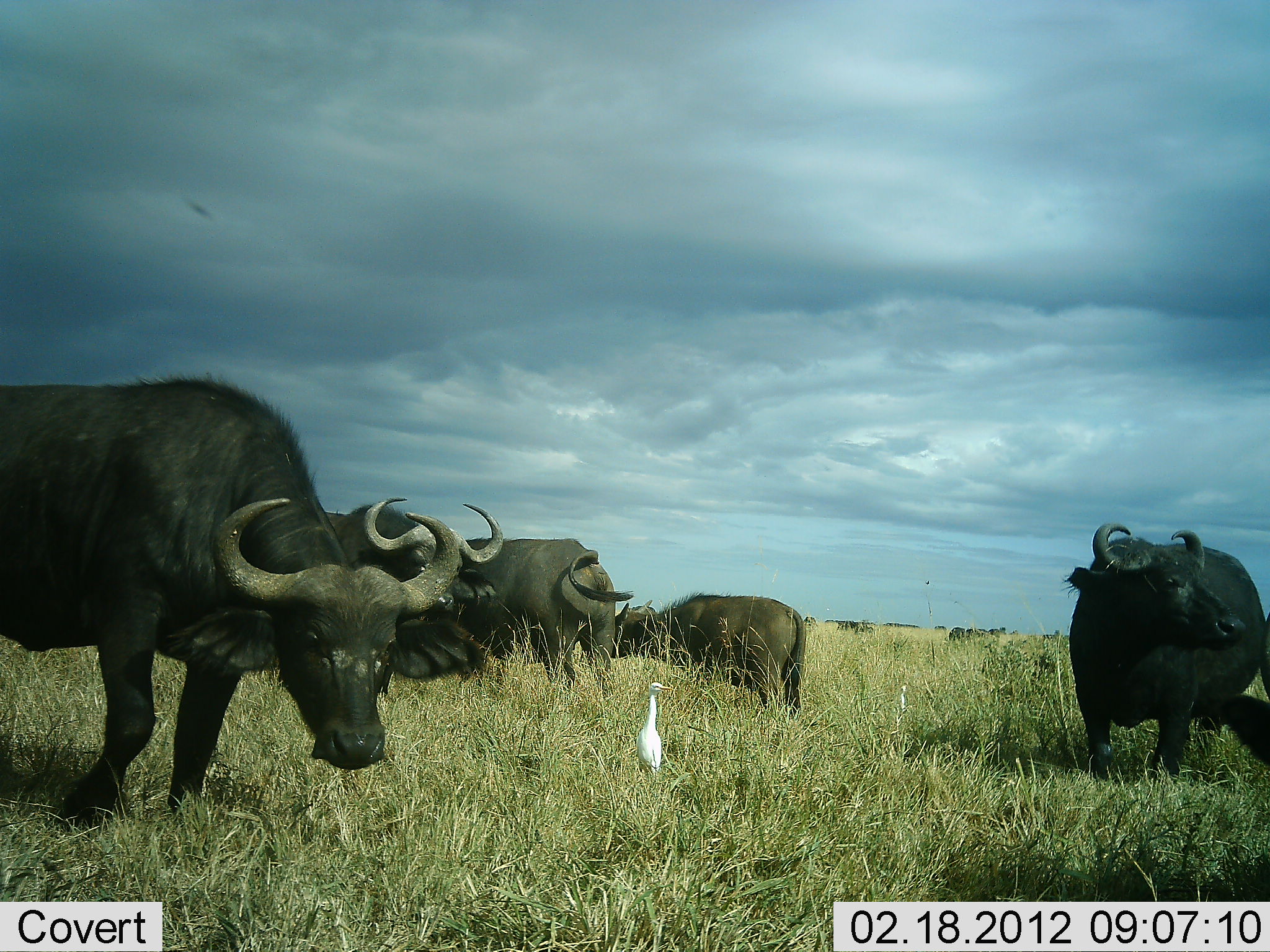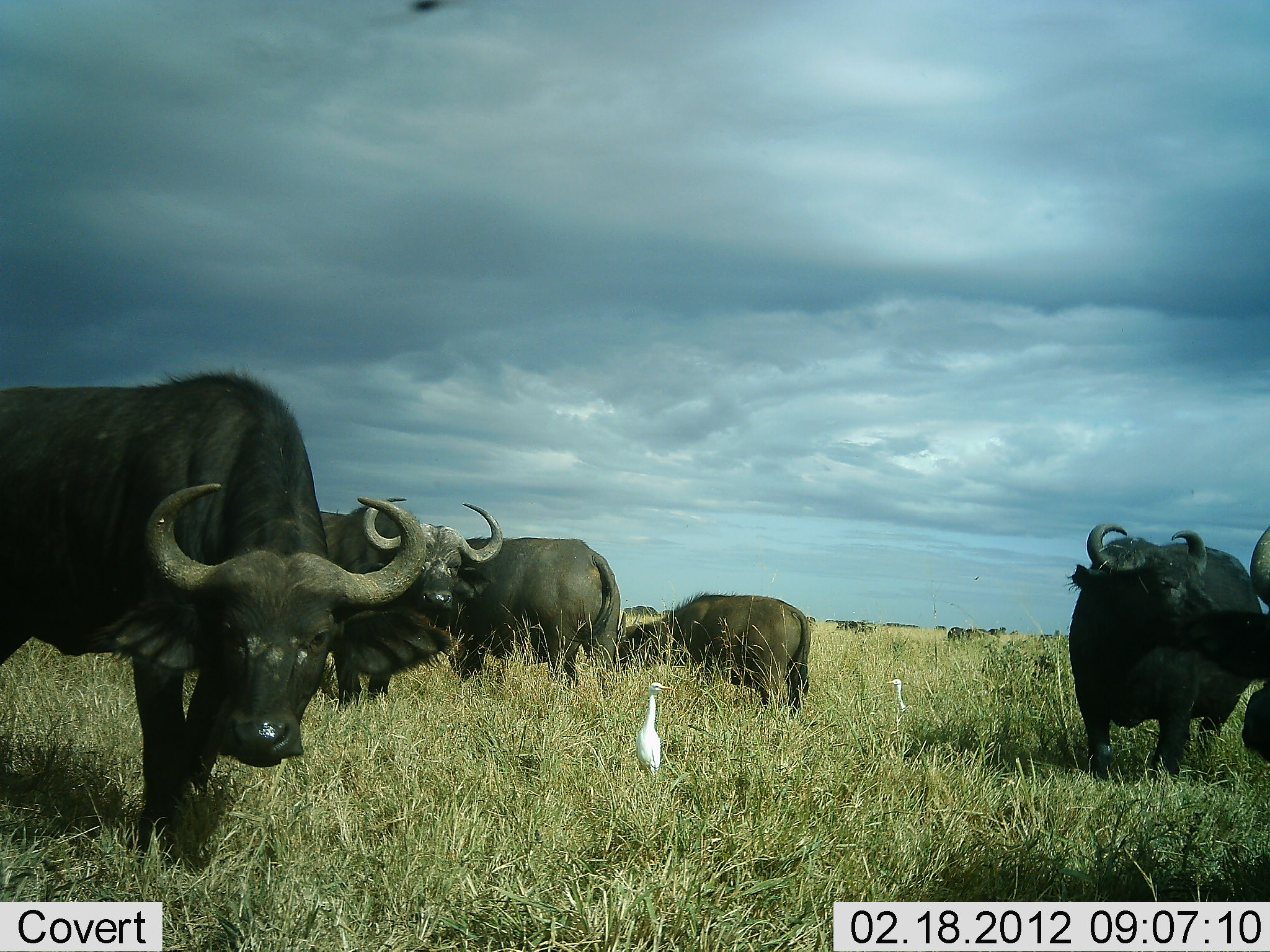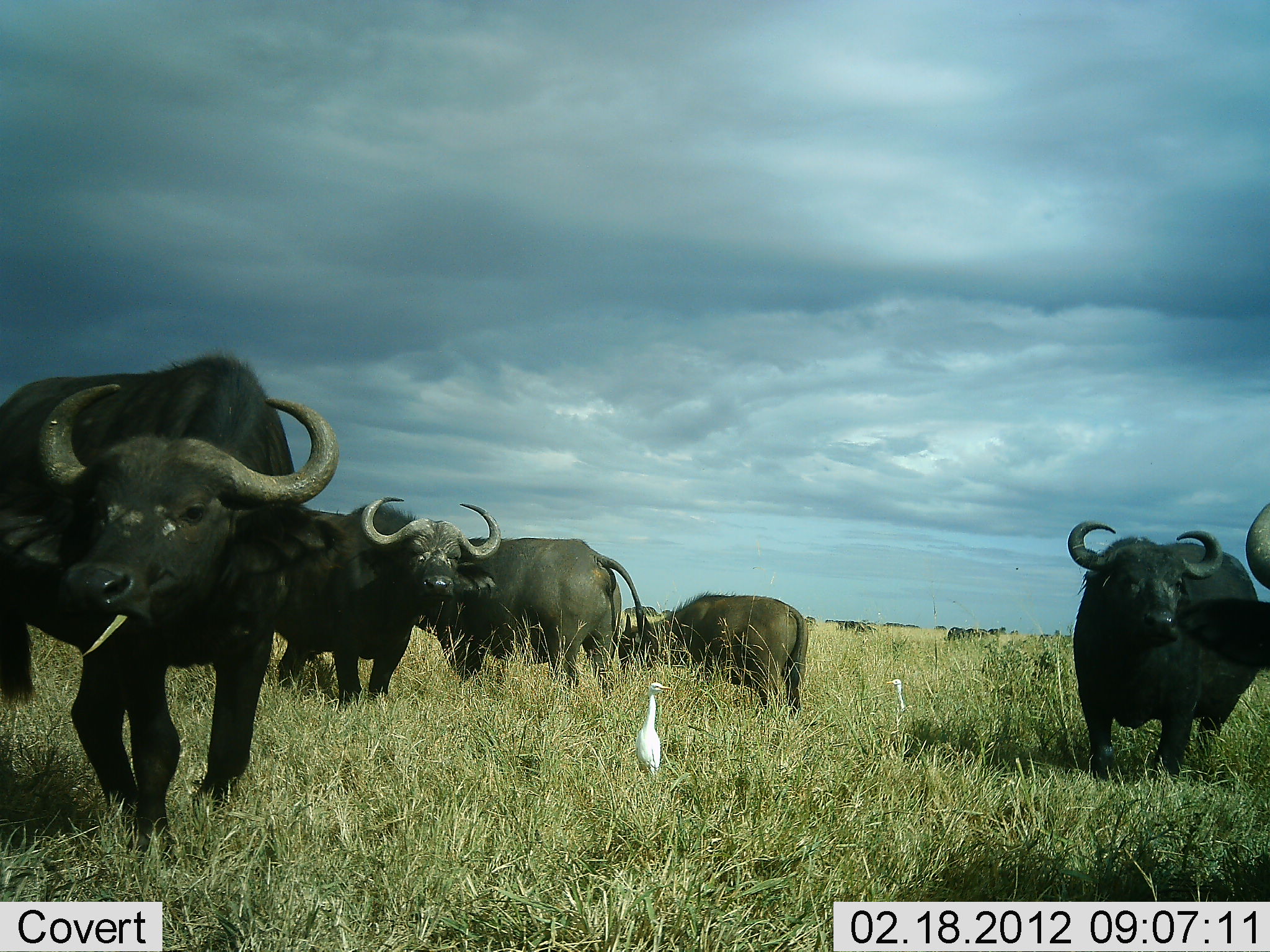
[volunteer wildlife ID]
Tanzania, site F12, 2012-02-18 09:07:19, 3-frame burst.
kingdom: Animalia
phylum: Chordata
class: Mammalia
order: Artiodactyla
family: Bovidae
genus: Syncerus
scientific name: Syncerus caffer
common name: cape buffalo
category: buffalo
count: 6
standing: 100%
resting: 0%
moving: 6%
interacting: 0%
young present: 6%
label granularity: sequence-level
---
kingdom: Animalia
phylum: Chordata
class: Aves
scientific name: Aves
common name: bird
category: otherbird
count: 2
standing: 100%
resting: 0%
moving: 0%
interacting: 0%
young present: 0%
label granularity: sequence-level